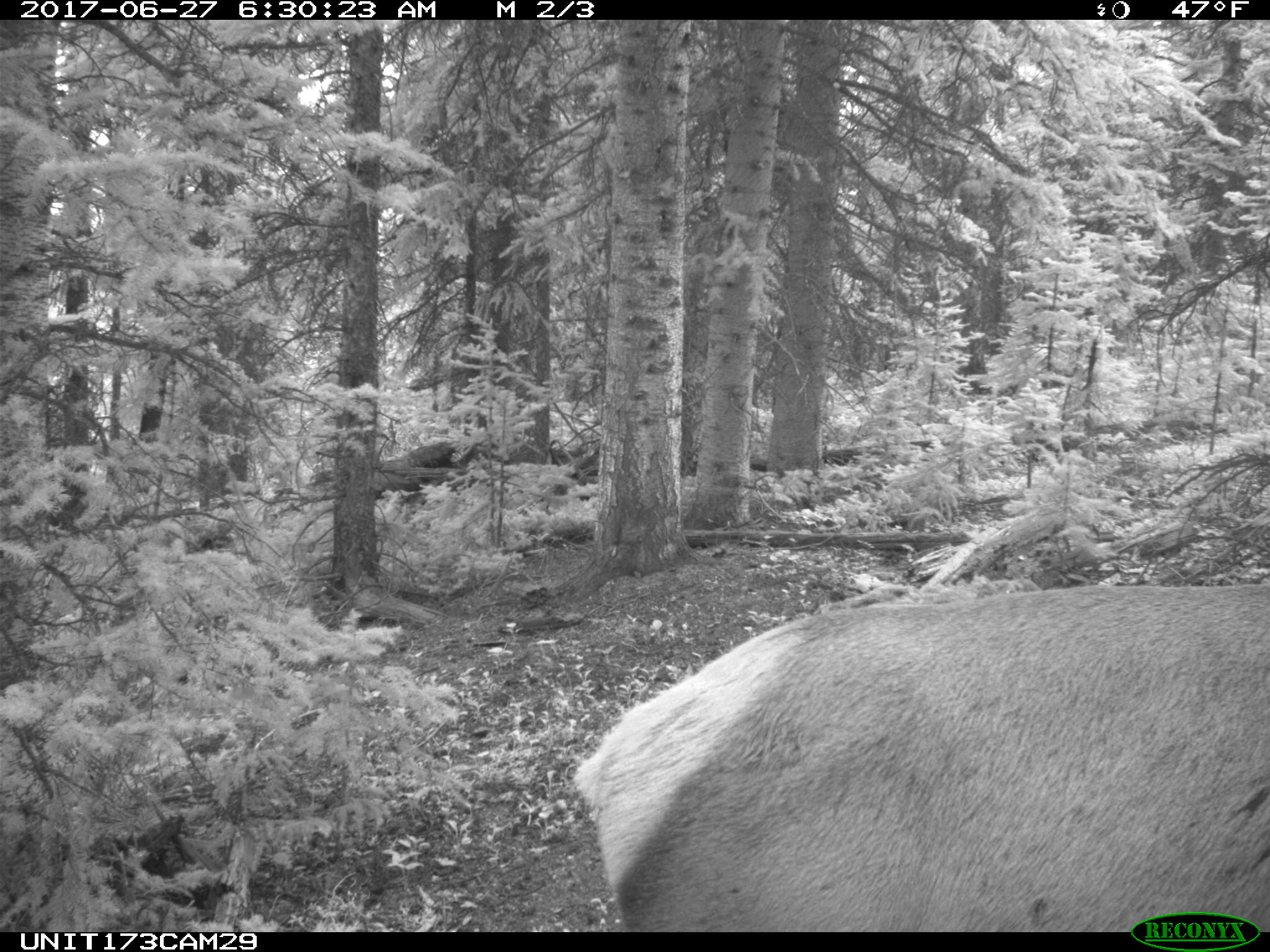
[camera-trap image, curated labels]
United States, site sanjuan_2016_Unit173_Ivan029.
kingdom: Animalia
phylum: Chordata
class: Mammalia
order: Artiodactyla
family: Cervidae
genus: Cervus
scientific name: Cervus elaphus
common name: red deer